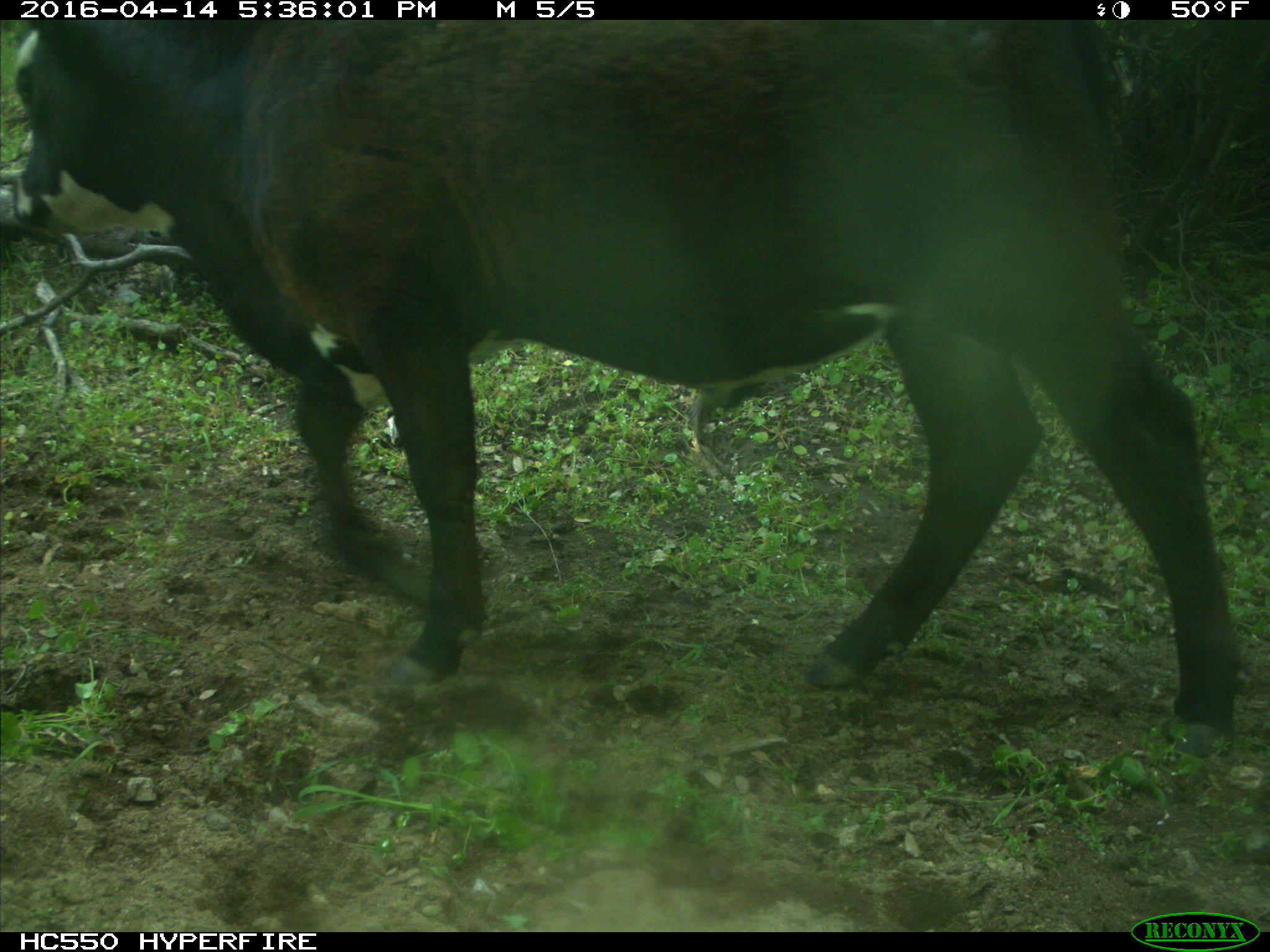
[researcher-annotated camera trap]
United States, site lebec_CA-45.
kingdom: Animalia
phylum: Chordata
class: Mammalia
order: Artiodactyla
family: Bovidae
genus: Bos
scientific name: Bos taurus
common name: domestic cow